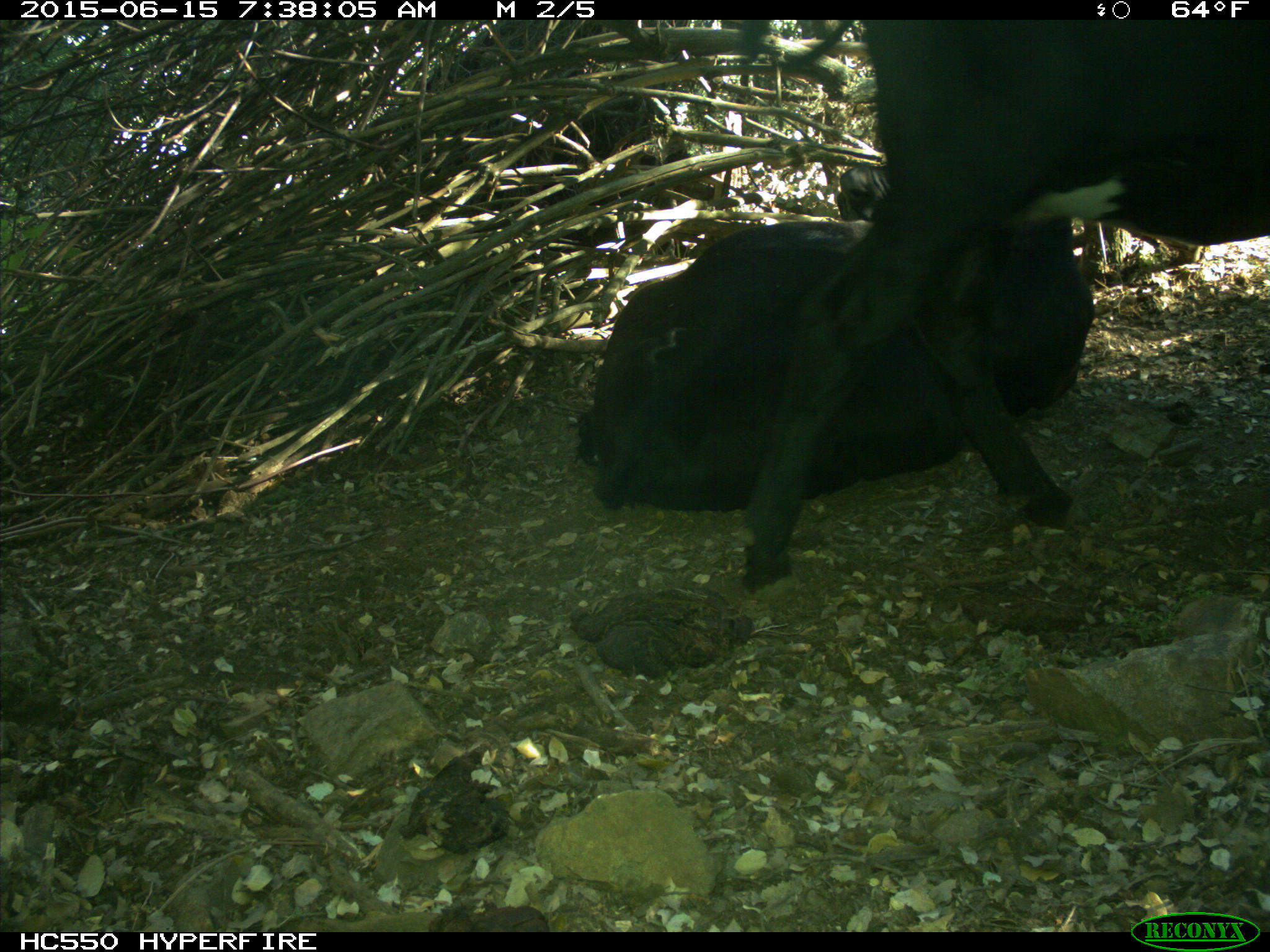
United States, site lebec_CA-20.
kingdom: Animalia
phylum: Chordata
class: Mammalia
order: Artiodactyla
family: Bovidae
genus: Bos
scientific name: Bos taurus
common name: domestic cow